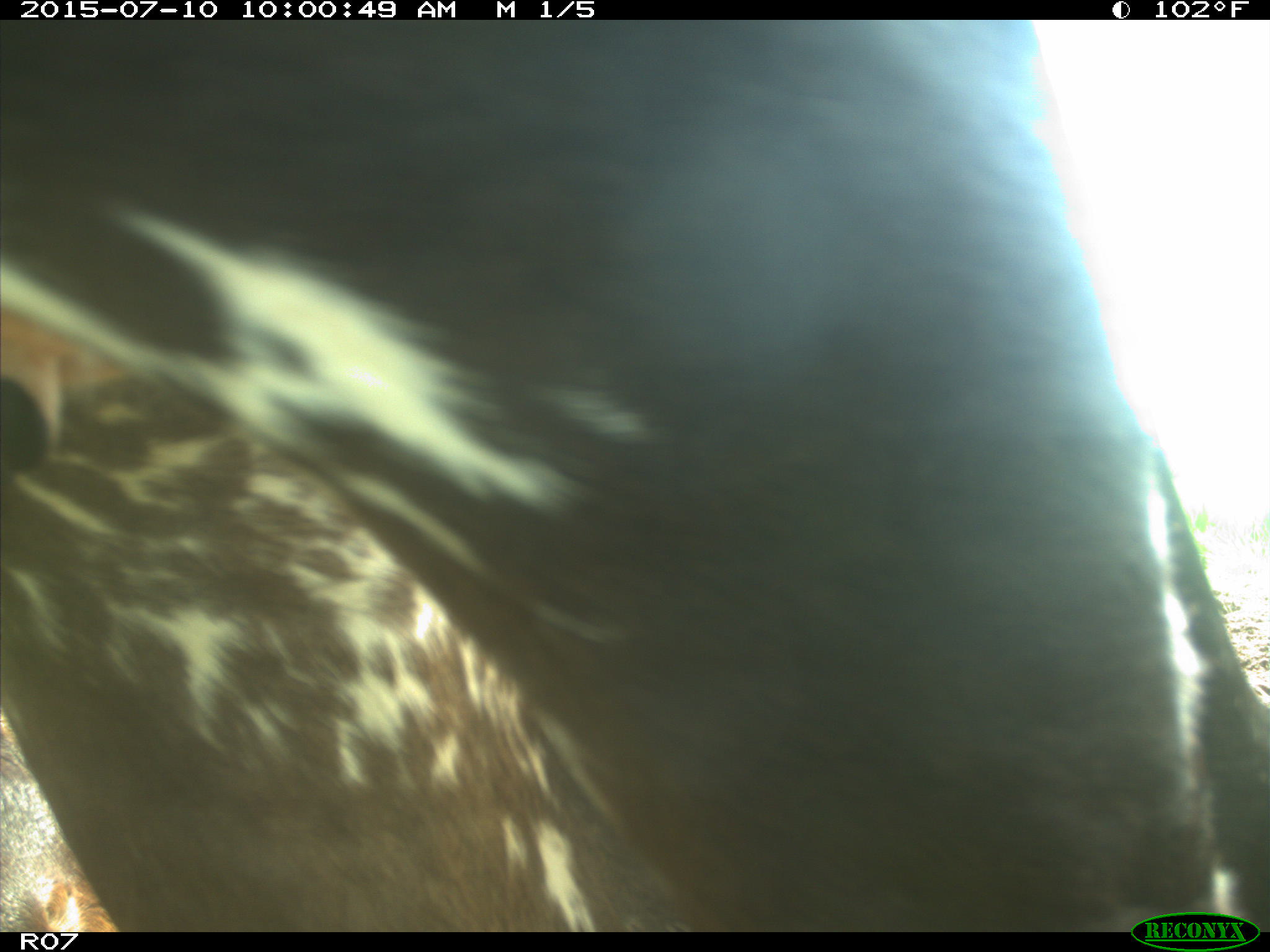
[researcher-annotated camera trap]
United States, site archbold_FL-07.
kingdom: Animalia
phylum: Chordata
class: Mammalia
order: Artiodactyla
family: Bovidae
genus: Bos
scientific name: Bos taurus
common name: domestic cow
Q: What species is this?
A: Bos taurus (domestic cow).